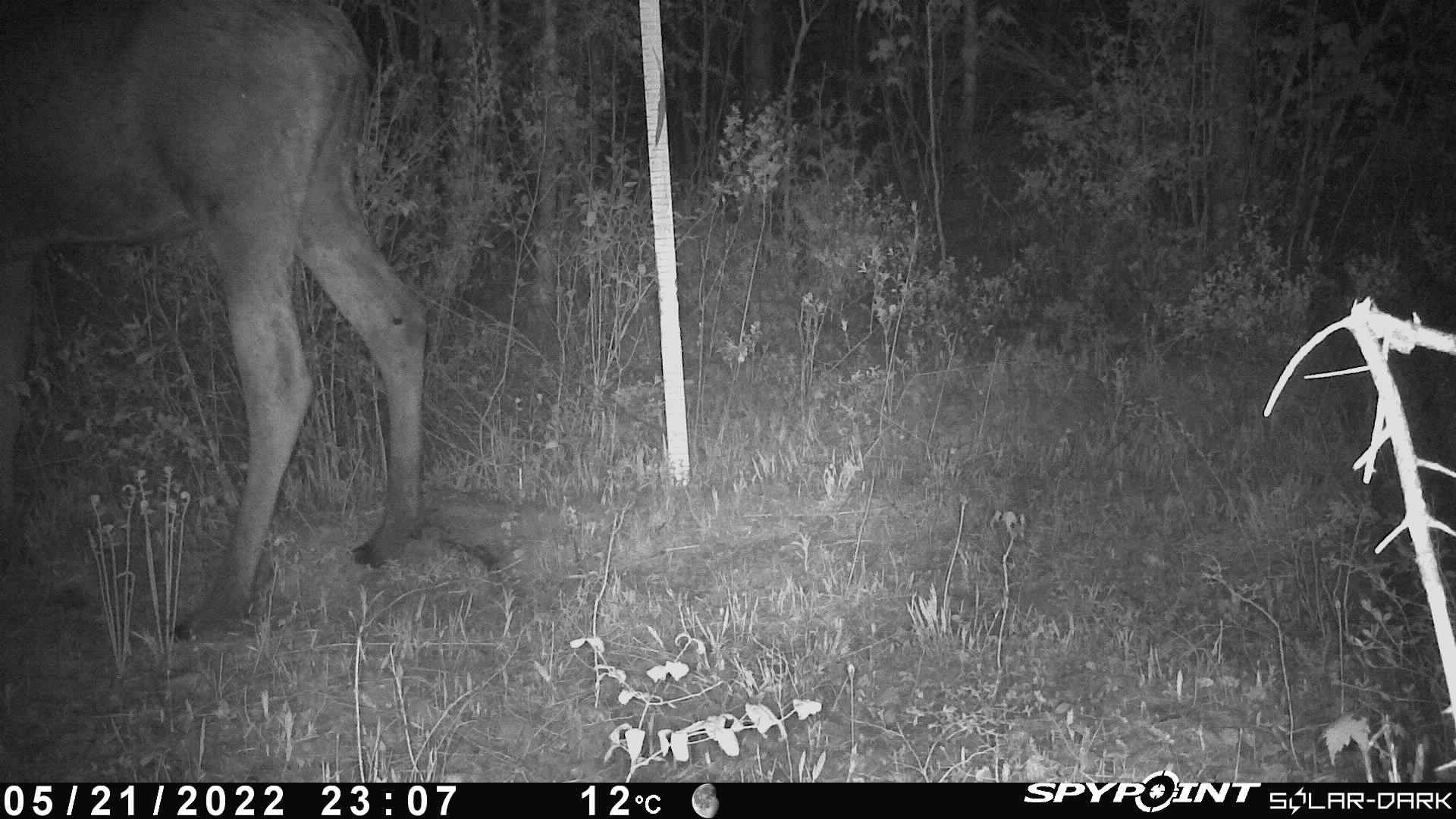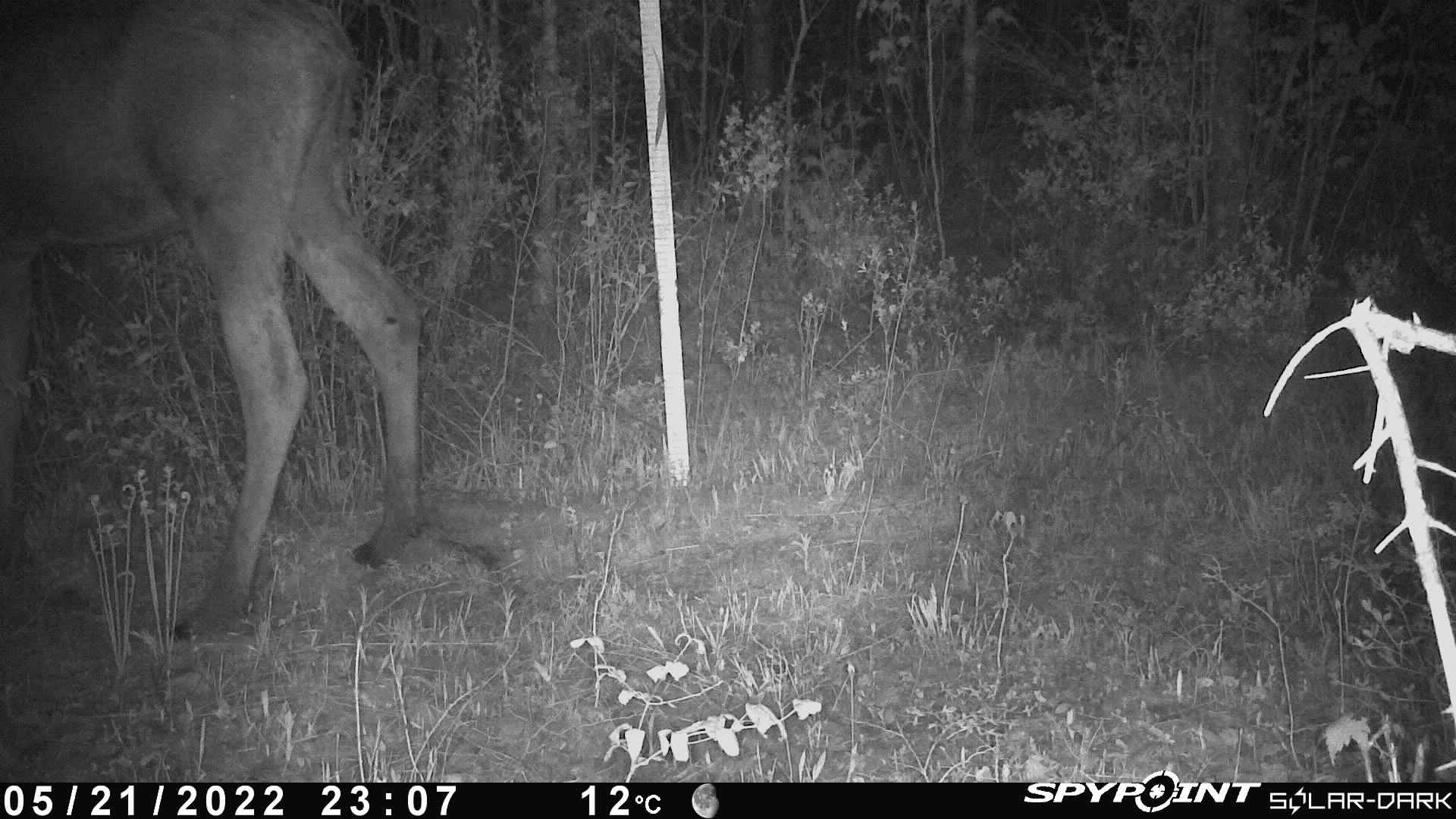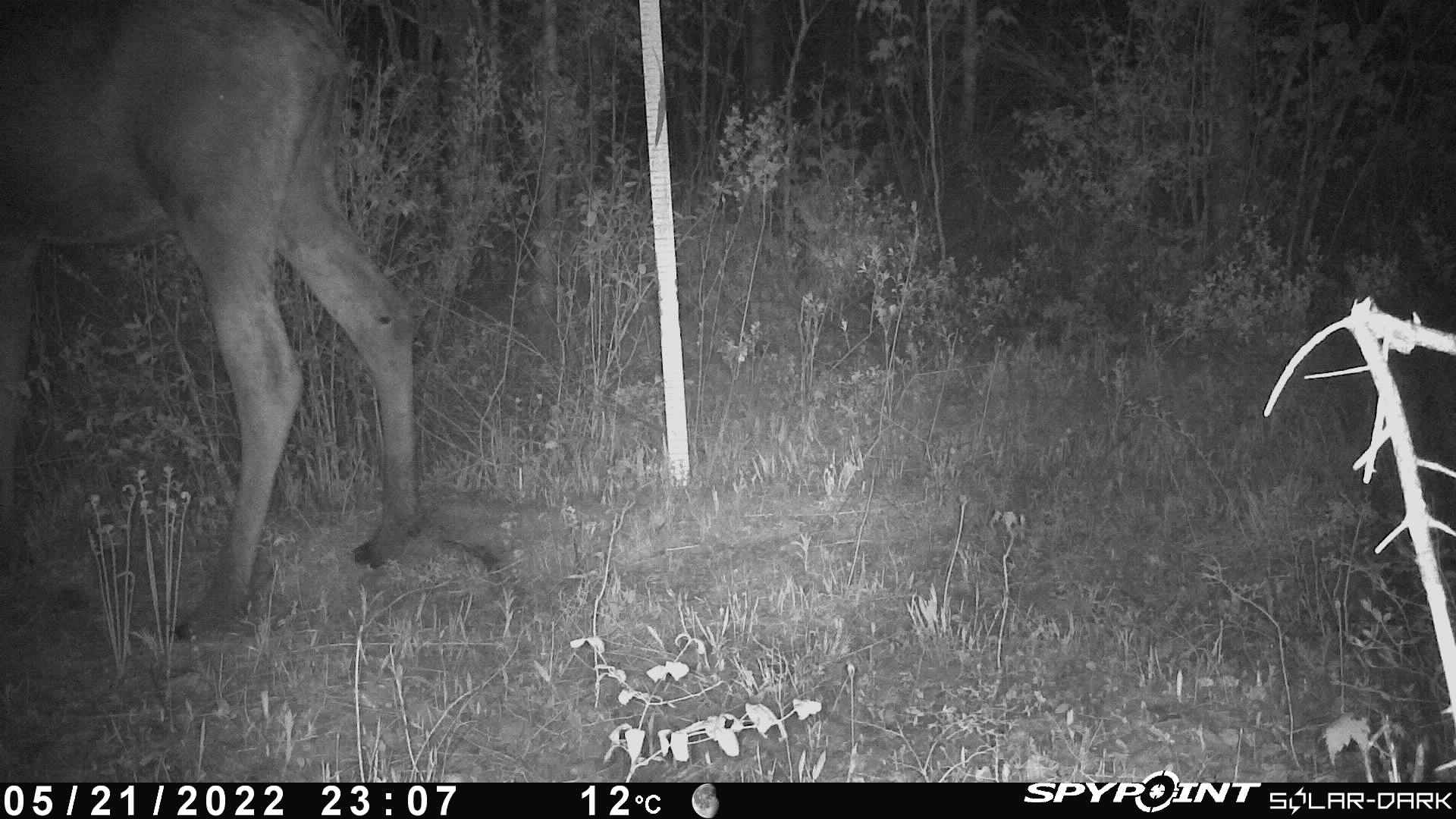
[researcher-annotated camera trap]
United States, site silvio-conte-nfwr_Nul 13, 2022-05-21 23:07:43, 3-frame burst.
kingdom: Animalia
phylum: Chordata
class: Mammalia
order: Artiodactyla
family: Cervidae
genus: Alces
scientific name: Alces alces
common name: moose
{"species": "moose (Alces alces)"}